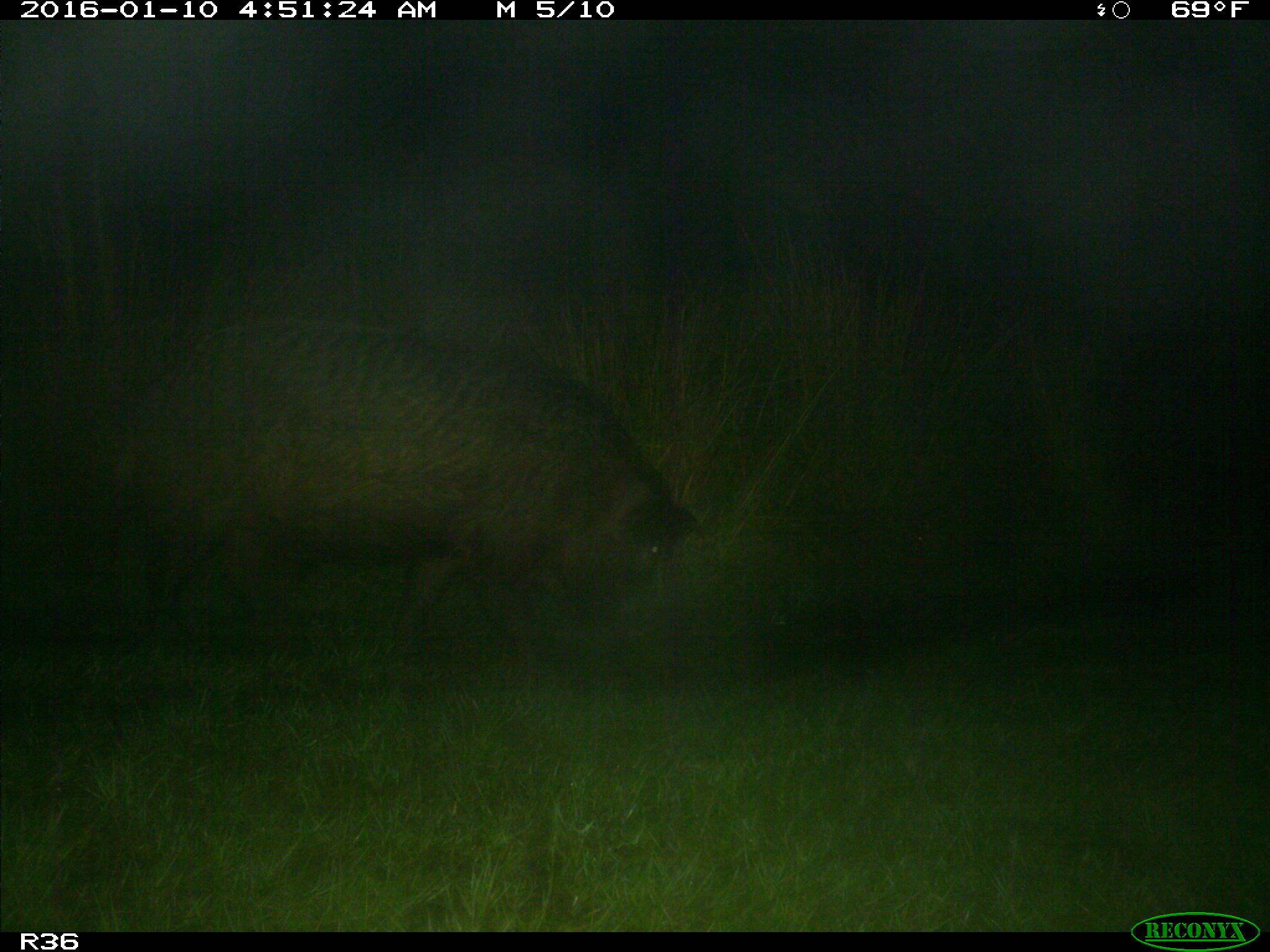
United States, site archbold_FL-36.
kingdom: Animalia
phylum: Chordata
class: Mammalia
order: Artiodactyla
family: Suidae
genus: Sus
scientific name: Sus scrofa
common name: wild boar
Sus scrofa (wild boar).